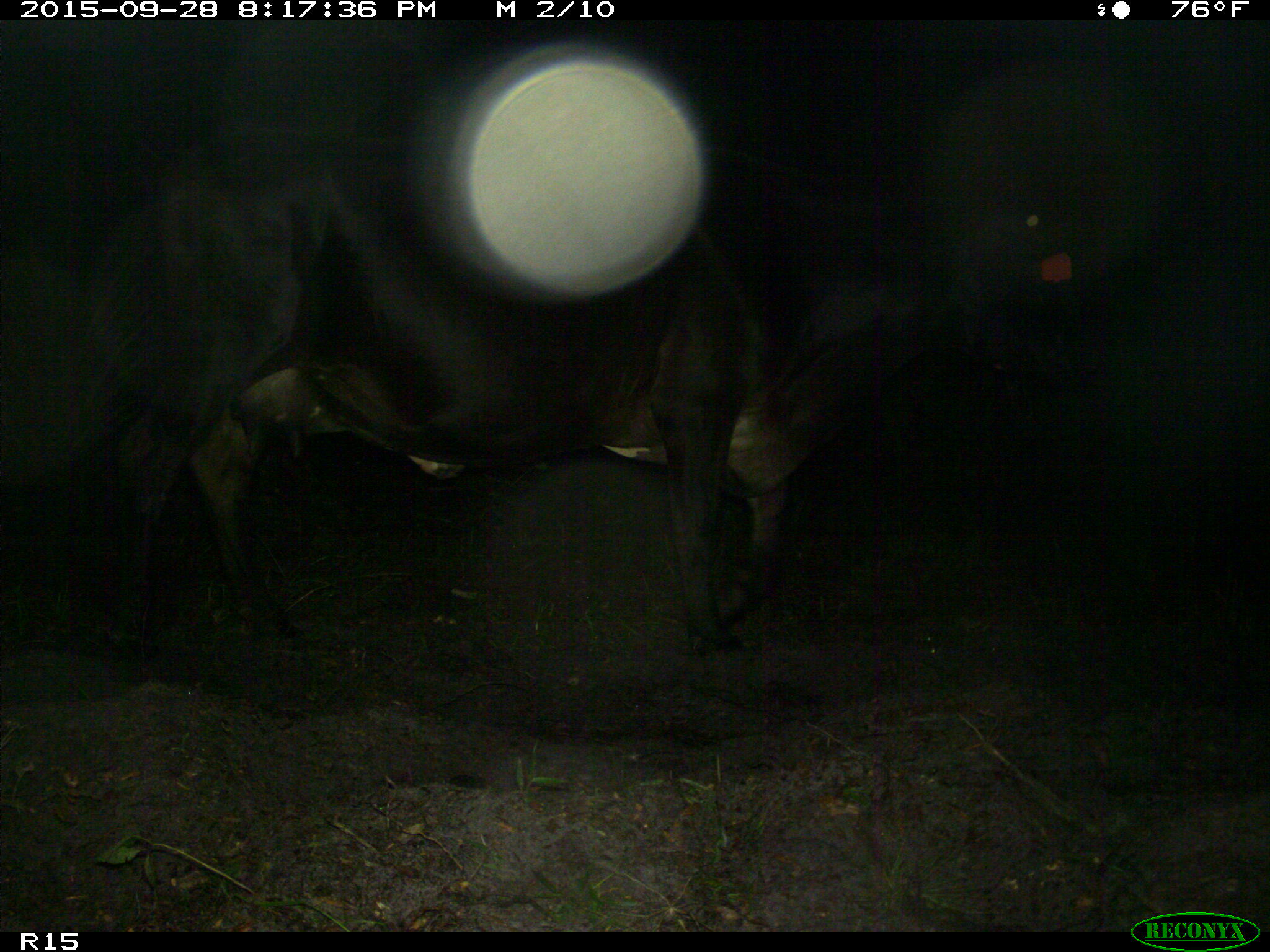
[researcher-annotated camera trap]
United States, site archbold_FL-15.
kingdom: Animalia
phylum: Chordata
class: Mammalia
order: Artiodactyla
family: Bovidae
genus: Bos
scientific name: Bos taurus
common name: domestic cow